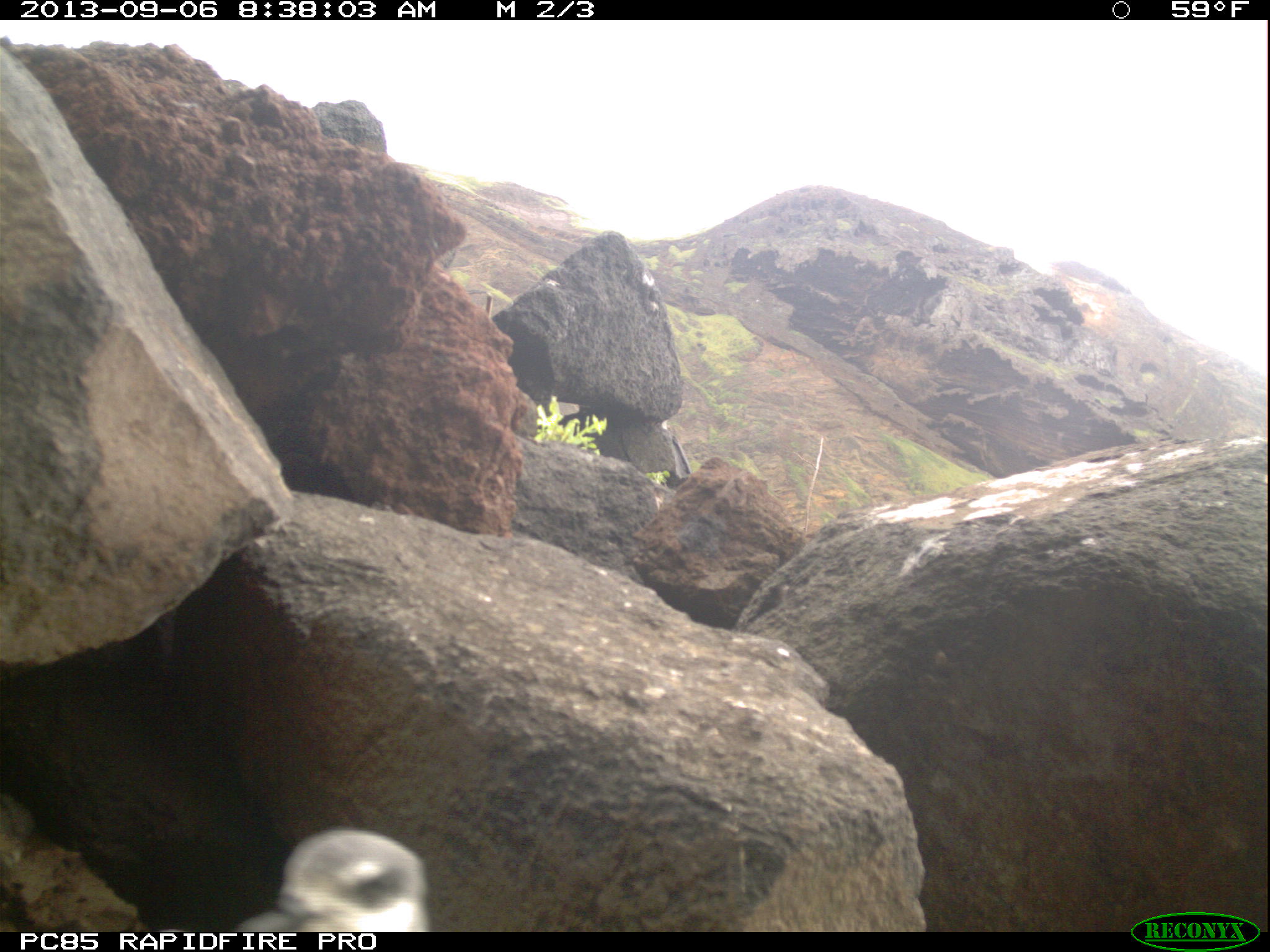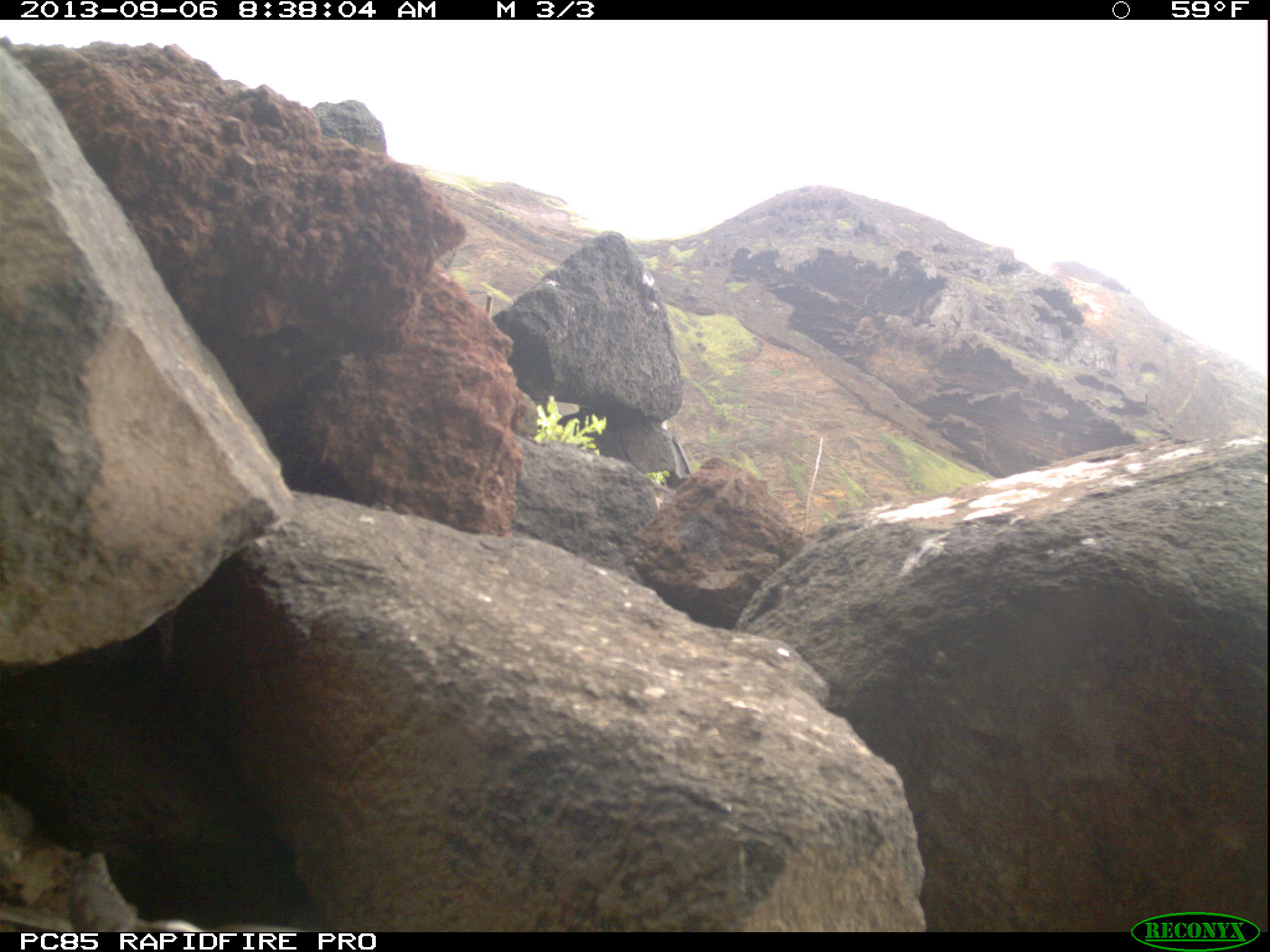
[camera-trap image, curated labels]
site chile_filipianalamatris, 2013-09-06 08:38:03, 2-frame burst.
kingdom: Animalia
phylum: Chordata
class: Aves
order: Procellariiformes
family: Procellariidae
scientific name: Procellariidae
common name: petrel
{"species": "petrel (Procellariidae)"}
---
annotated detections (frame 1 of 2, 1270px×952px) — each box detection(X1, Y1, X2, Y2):
petrel: detection(234, 829, 431, 932)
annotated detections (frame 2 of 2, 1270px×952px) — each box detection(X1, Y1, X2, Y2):
petrel: detection(0, 912, 308, 935)